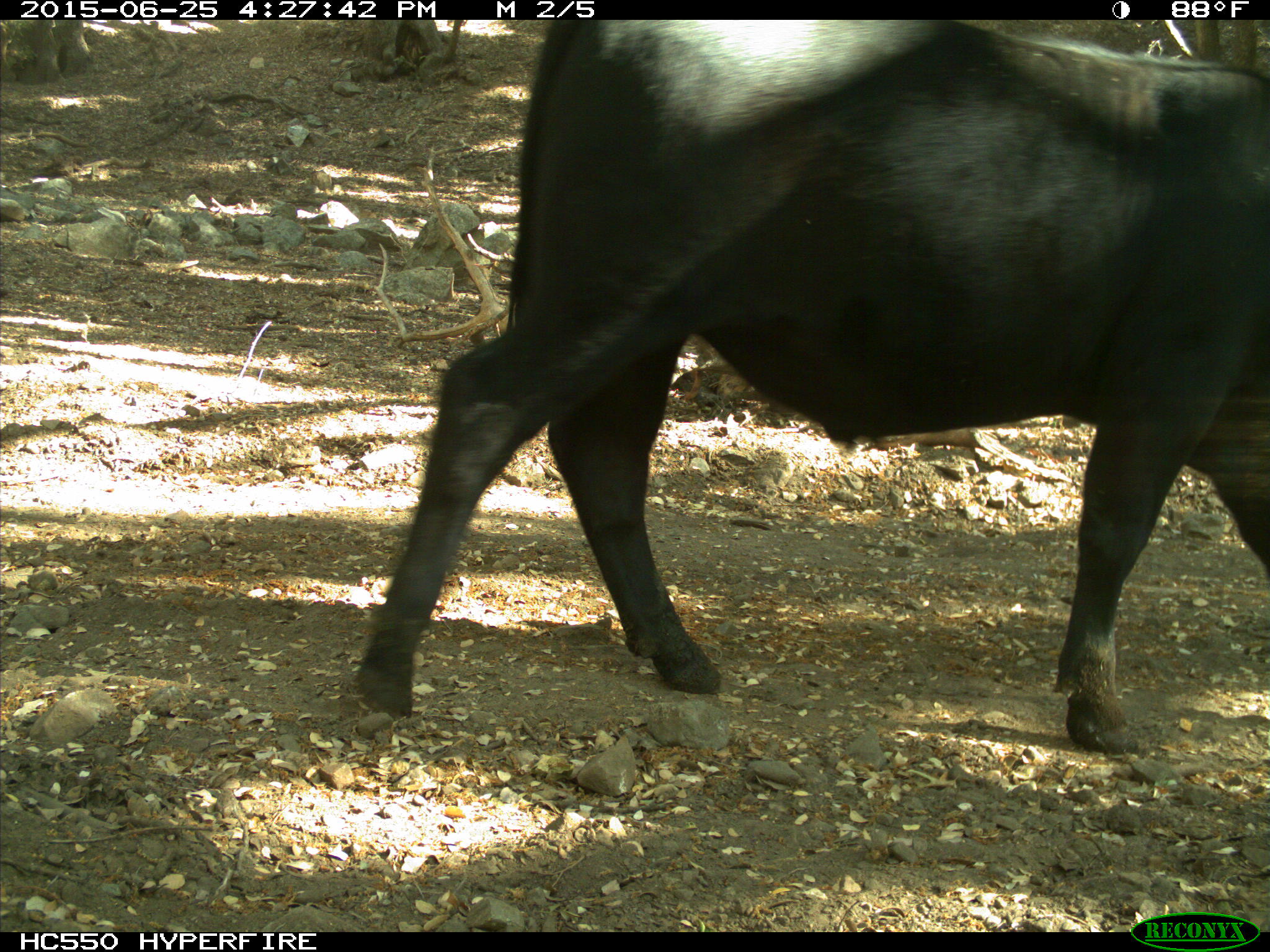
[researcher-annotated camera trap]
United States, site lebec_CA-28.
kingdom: Animalia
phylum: Chordata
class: Mammalia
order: Artiodactyla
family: Bovidae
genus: Bos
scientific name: Bos taurus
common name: domestic cow